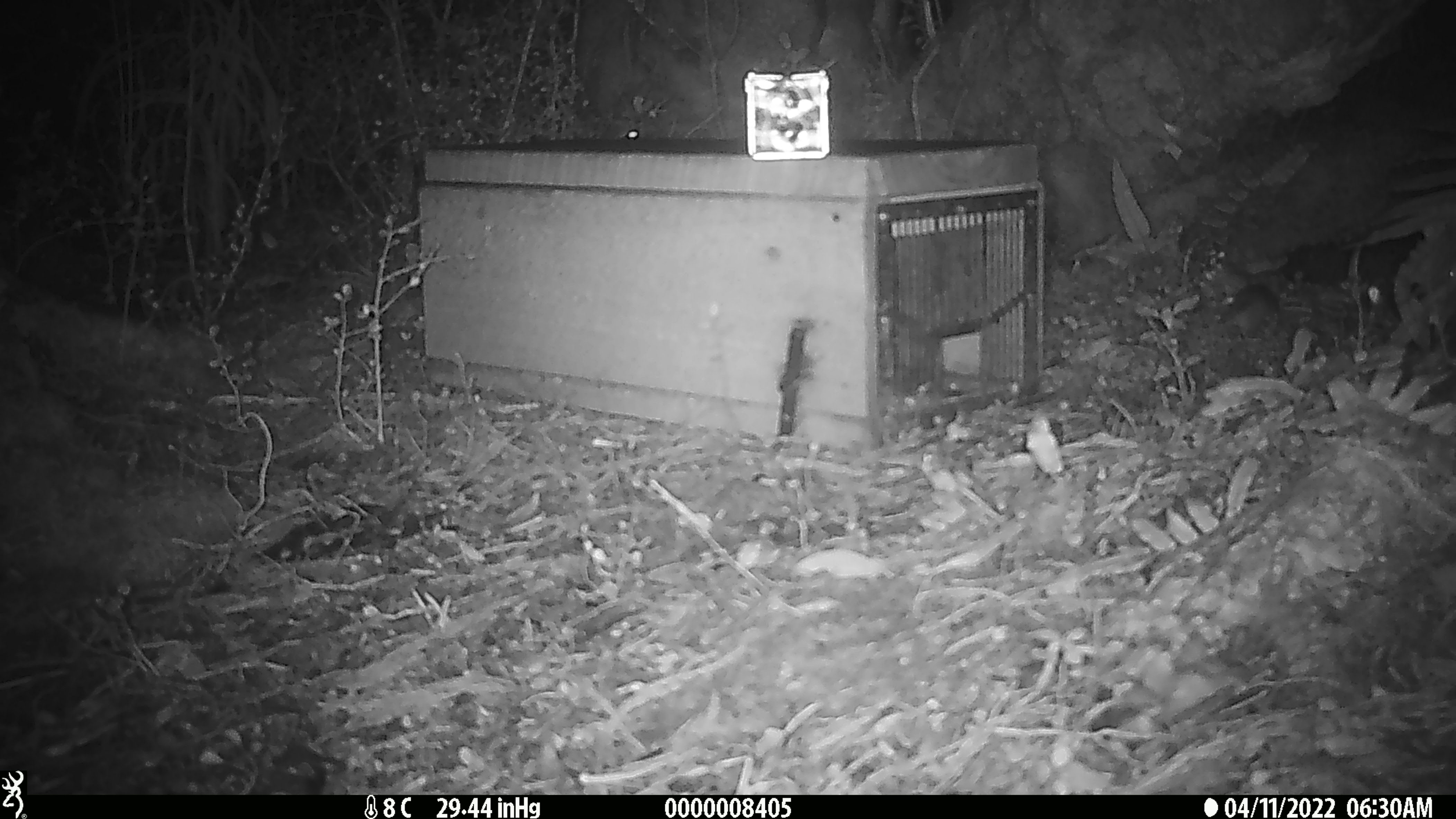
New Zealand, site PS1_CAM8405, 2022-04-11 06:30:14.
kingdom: Animalia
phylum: Chordata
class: Mammalia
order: Rodentia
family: Muridae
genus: Mus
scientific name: Mus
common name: mouse